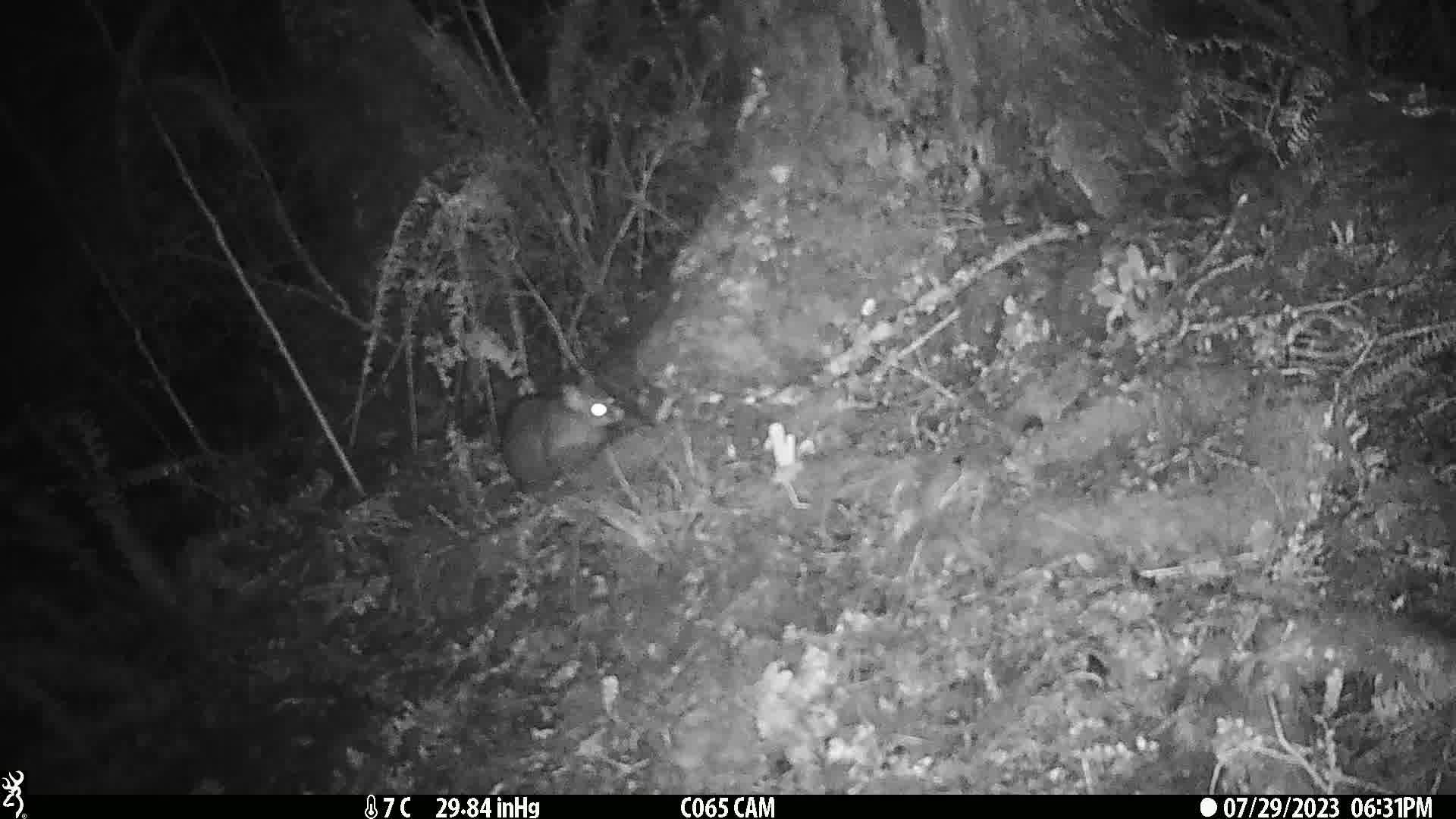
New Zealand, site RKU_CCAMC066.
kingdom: Animalia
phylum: Chordata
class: Mammalia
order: Diprotodontia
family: Phalangeridae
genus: Trichosurus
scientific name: Trichosurus vulpecula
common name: common brushtail possum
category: possum